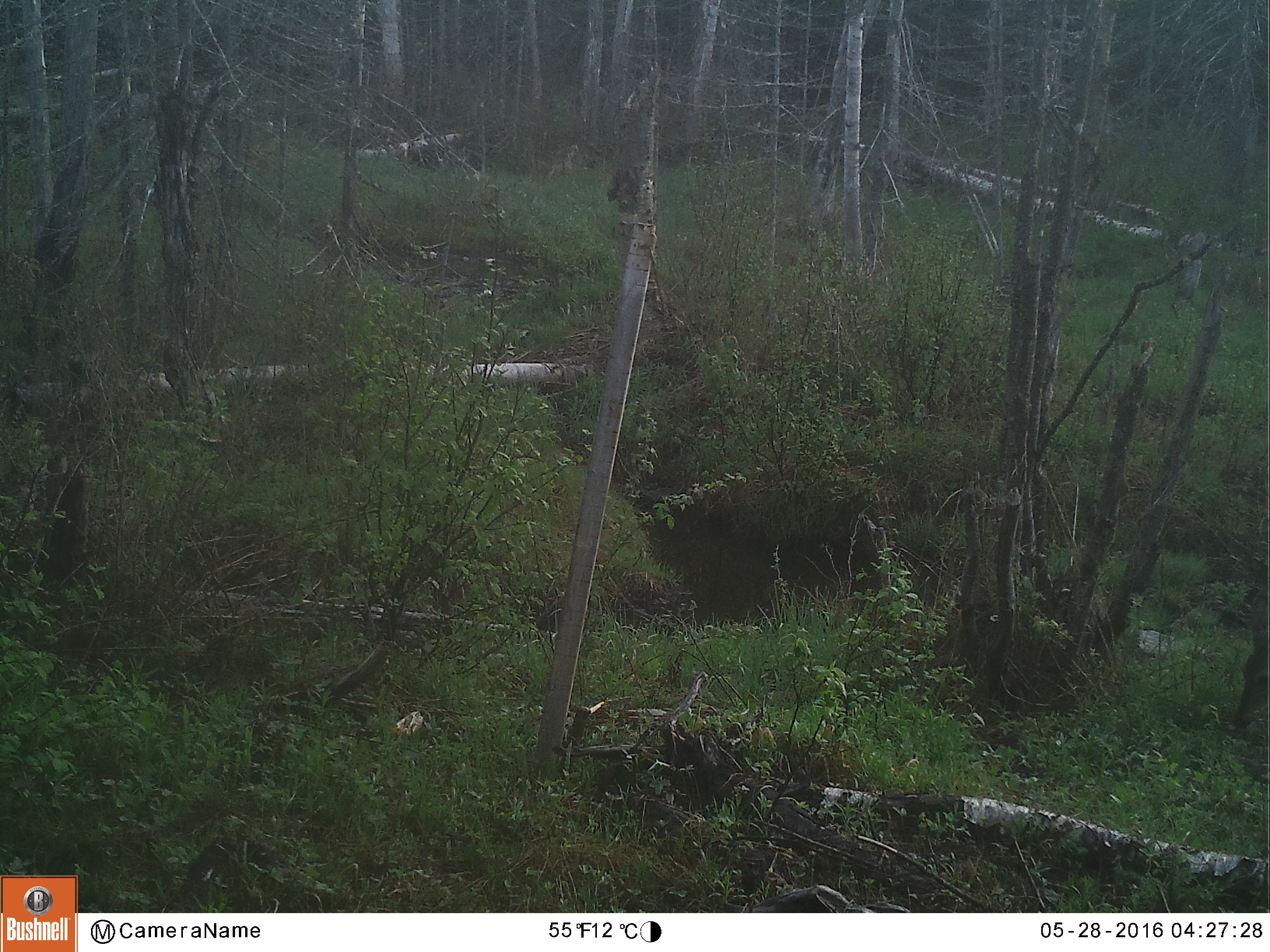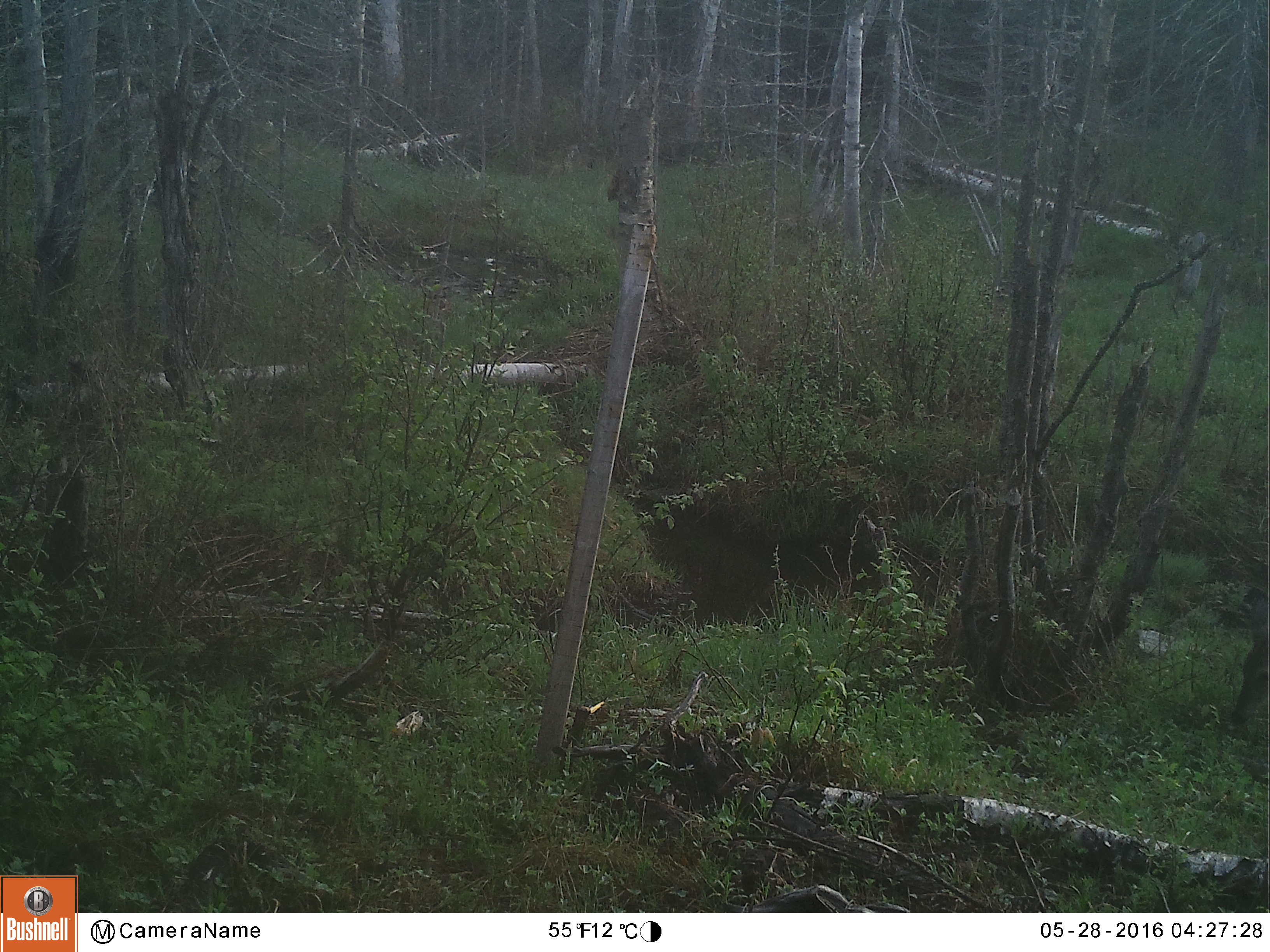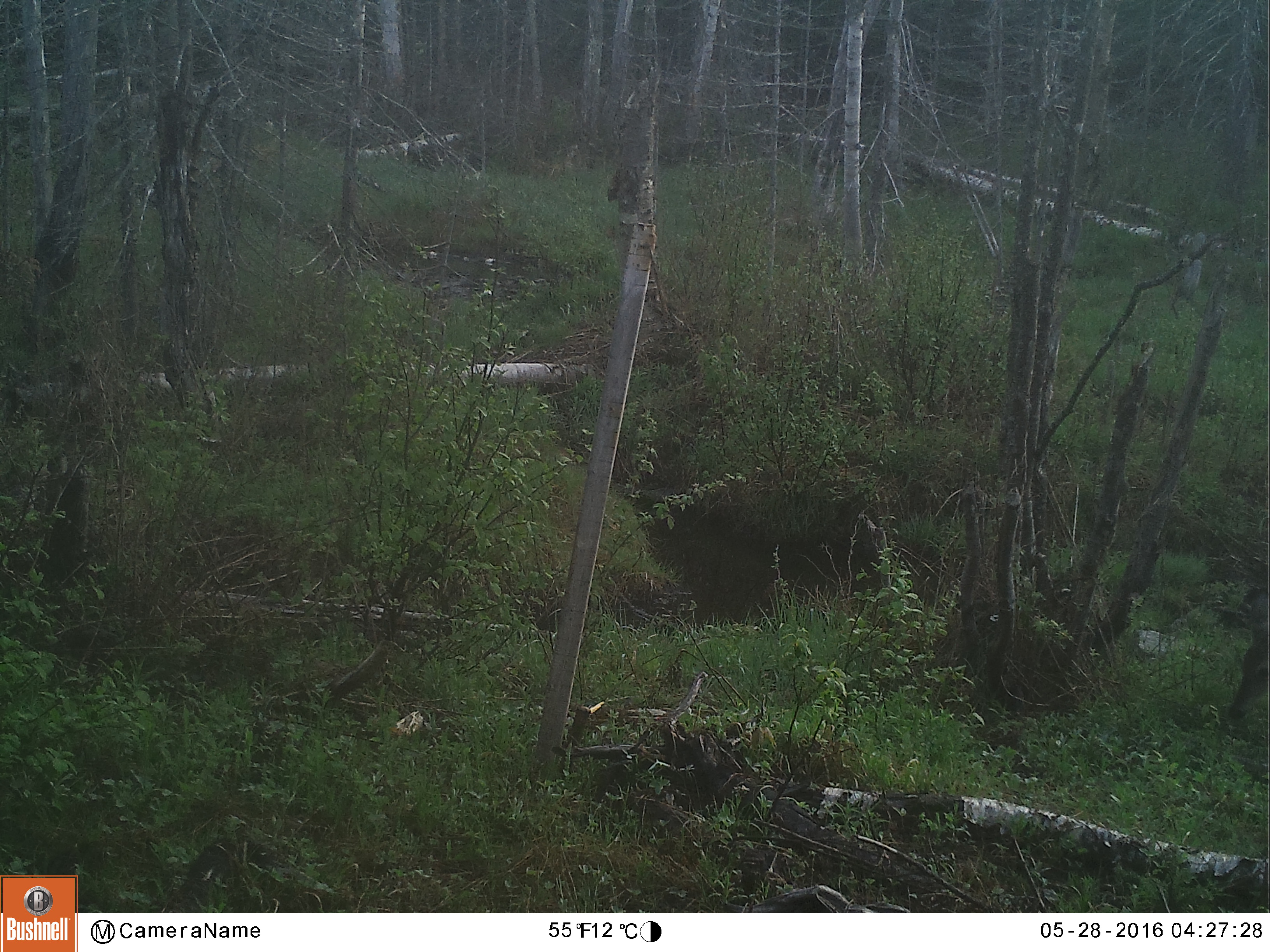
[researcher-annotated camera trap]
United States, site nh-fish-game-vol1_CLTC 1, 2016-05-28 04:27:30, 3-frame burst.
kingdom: Animalia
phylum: Chordata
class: Mammalia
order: Artiodactyla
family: Cervidae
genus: Odocoileus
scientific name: Odocoileus virginianus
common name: white-tailed deer